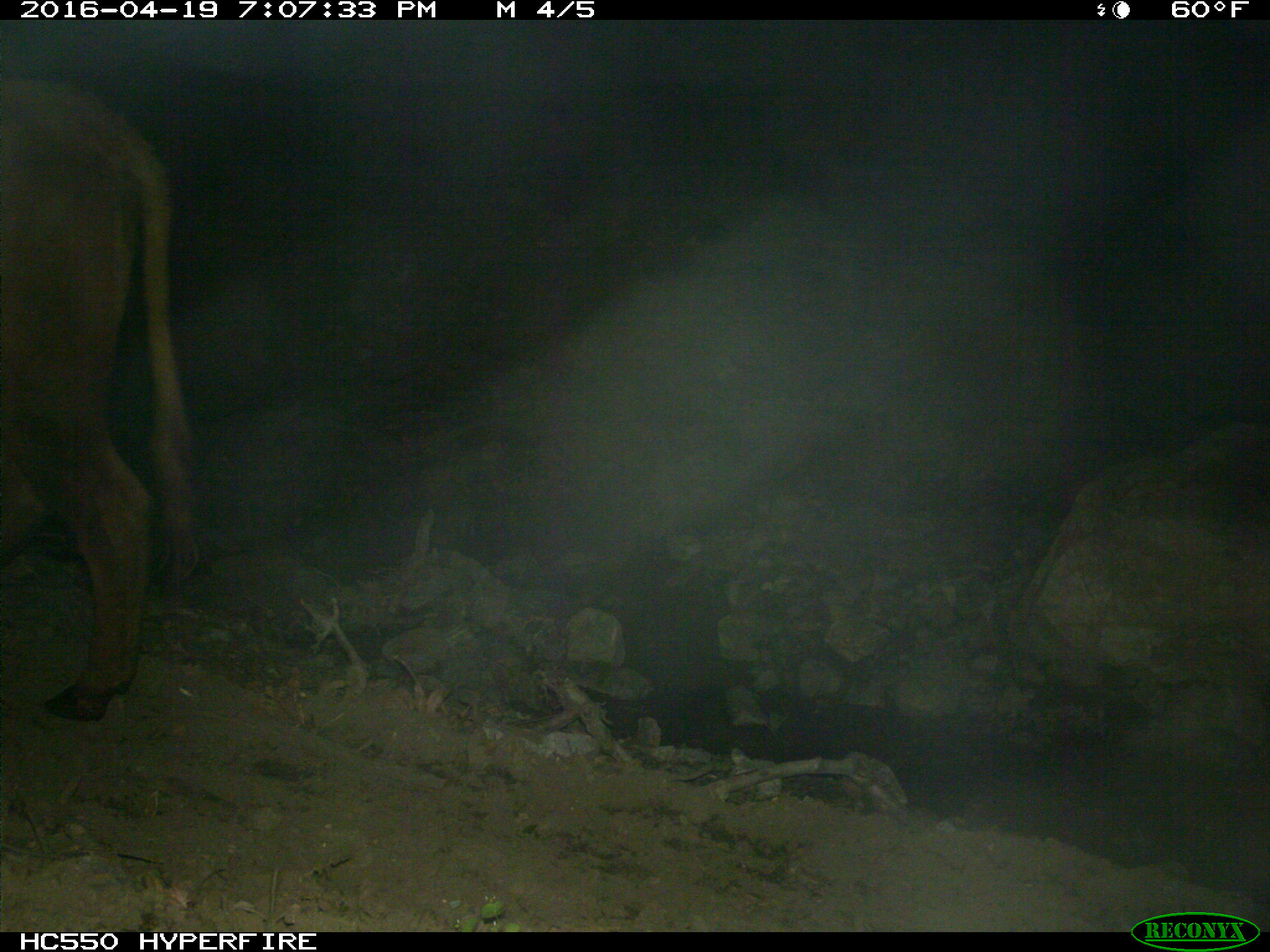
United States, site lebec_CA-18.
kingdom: Animalia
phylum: Chordata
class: Mammalia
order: Artiodactyla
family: Bovidae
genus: Bos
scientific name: Bos taurus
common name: domestic cow